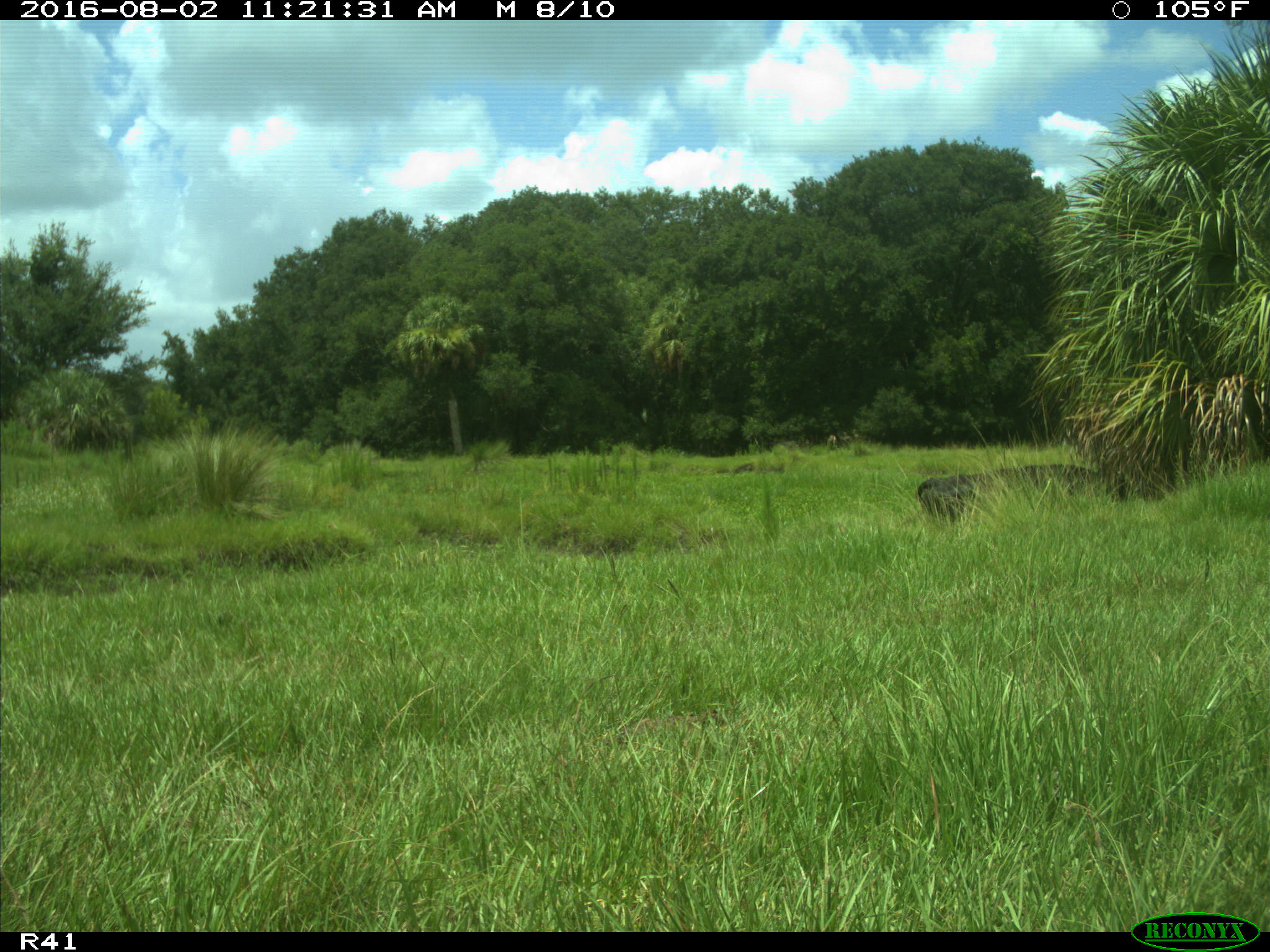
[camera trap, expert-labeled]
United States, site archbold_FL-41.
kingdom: Animalia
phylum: Chordata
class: Mammalia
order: Artiodactyla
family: Bovidae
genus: Bos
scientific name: Bos taurus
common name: domestic cow